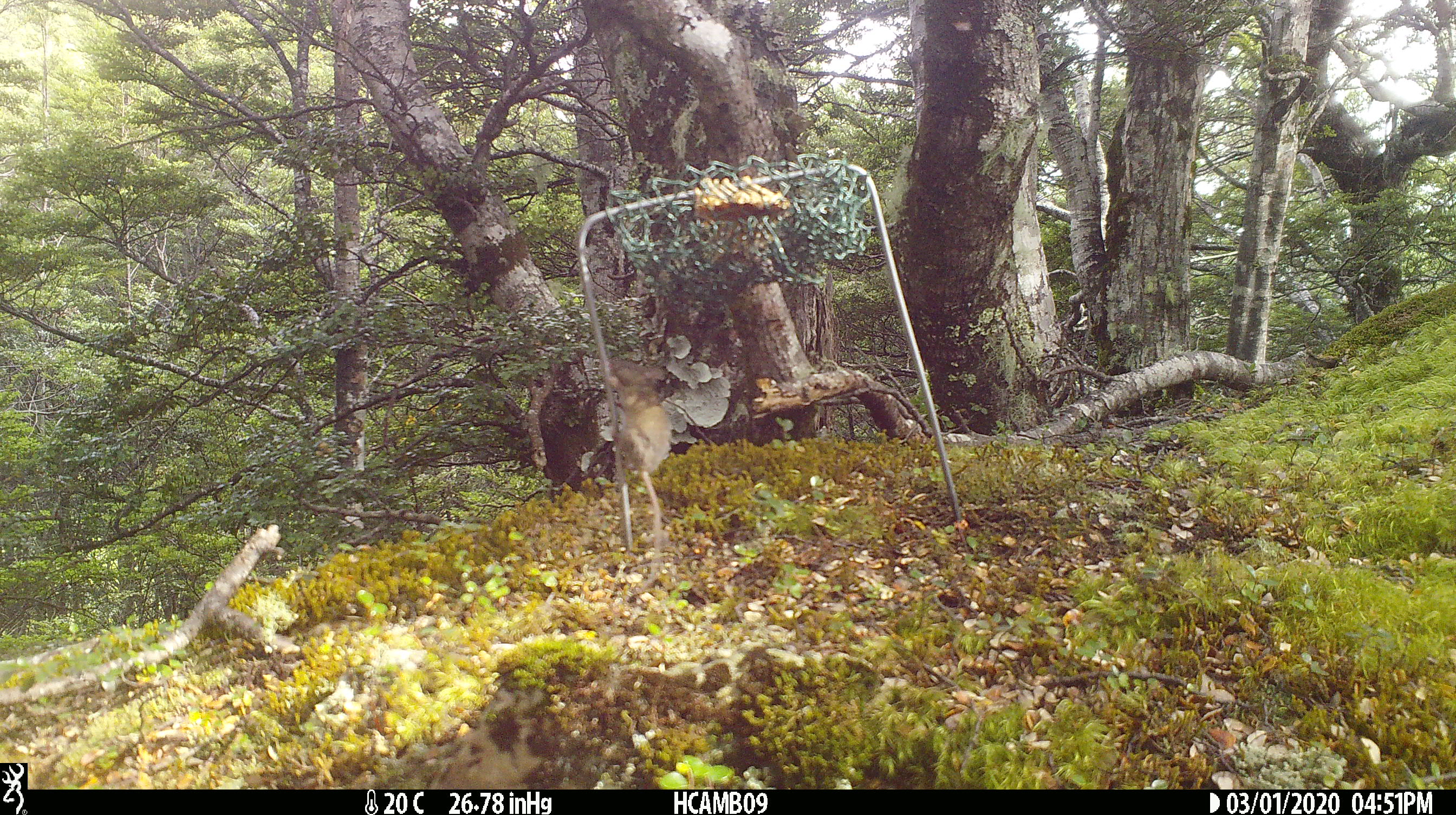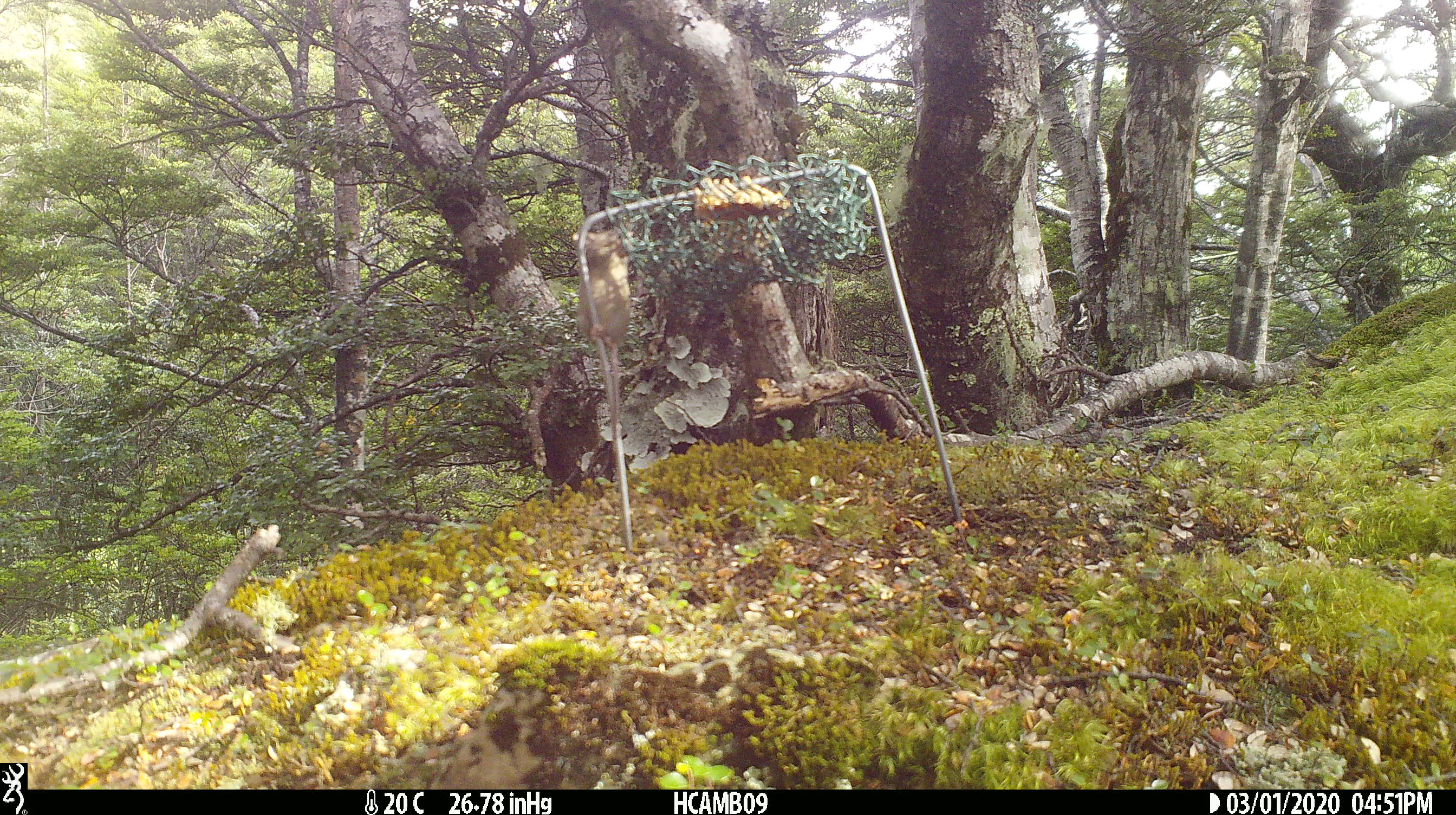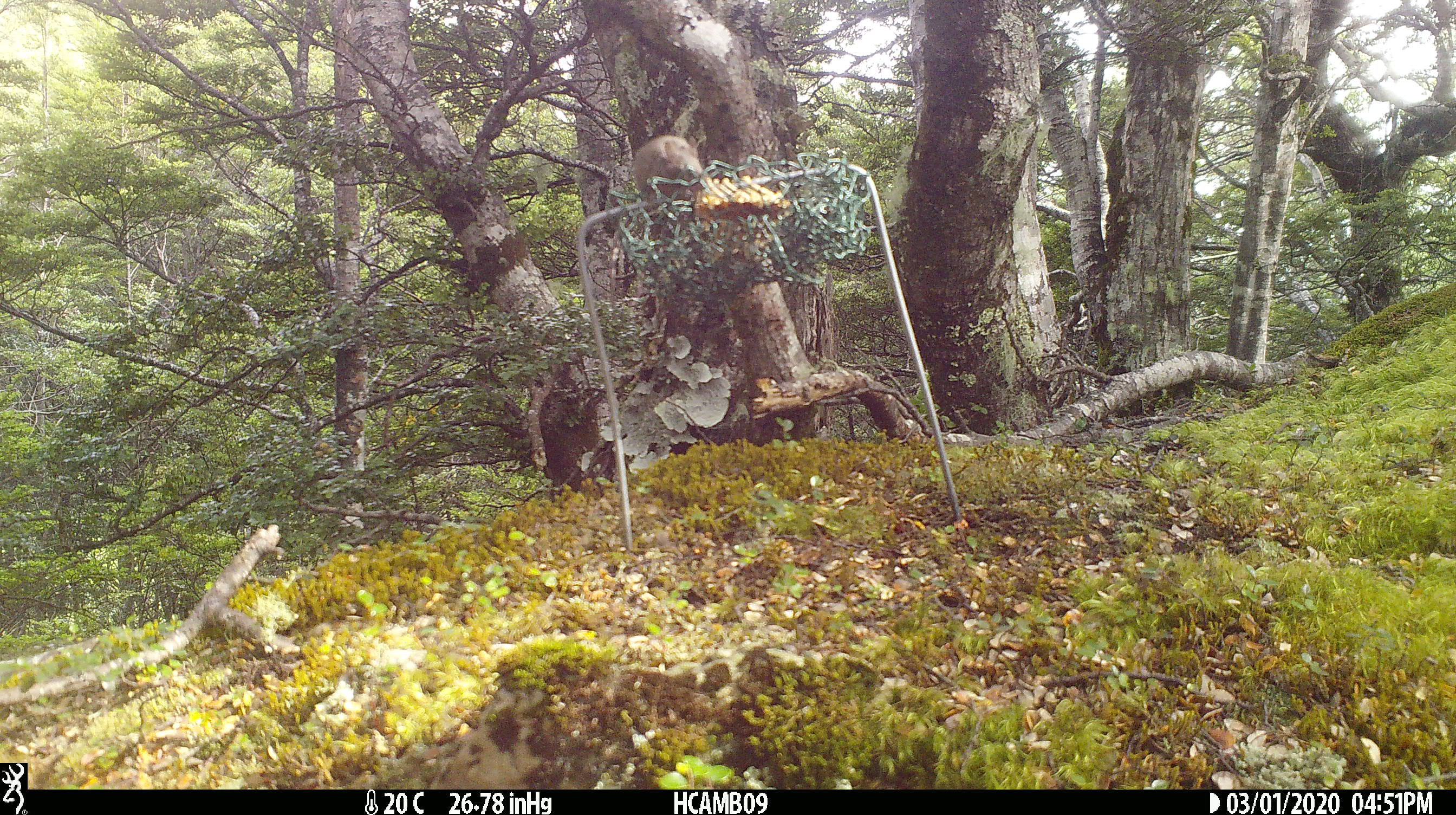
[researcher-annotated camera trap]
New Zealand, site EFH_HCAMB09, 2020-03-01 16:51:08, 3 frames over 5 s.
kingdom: Animalia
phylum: Chordata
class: Mammalia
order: Rodentia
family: Muridae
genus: Mus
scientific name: Mus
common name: mouse